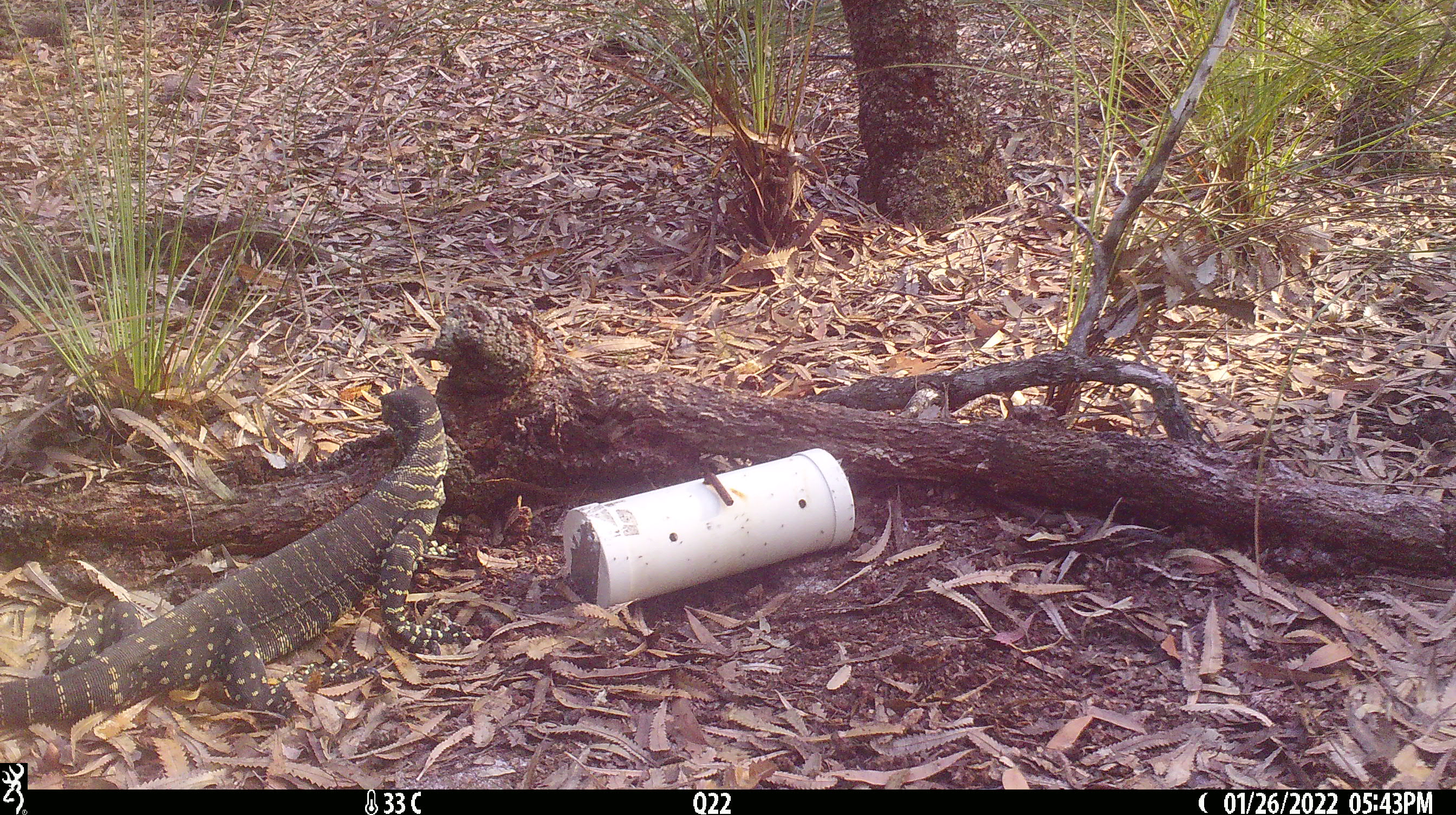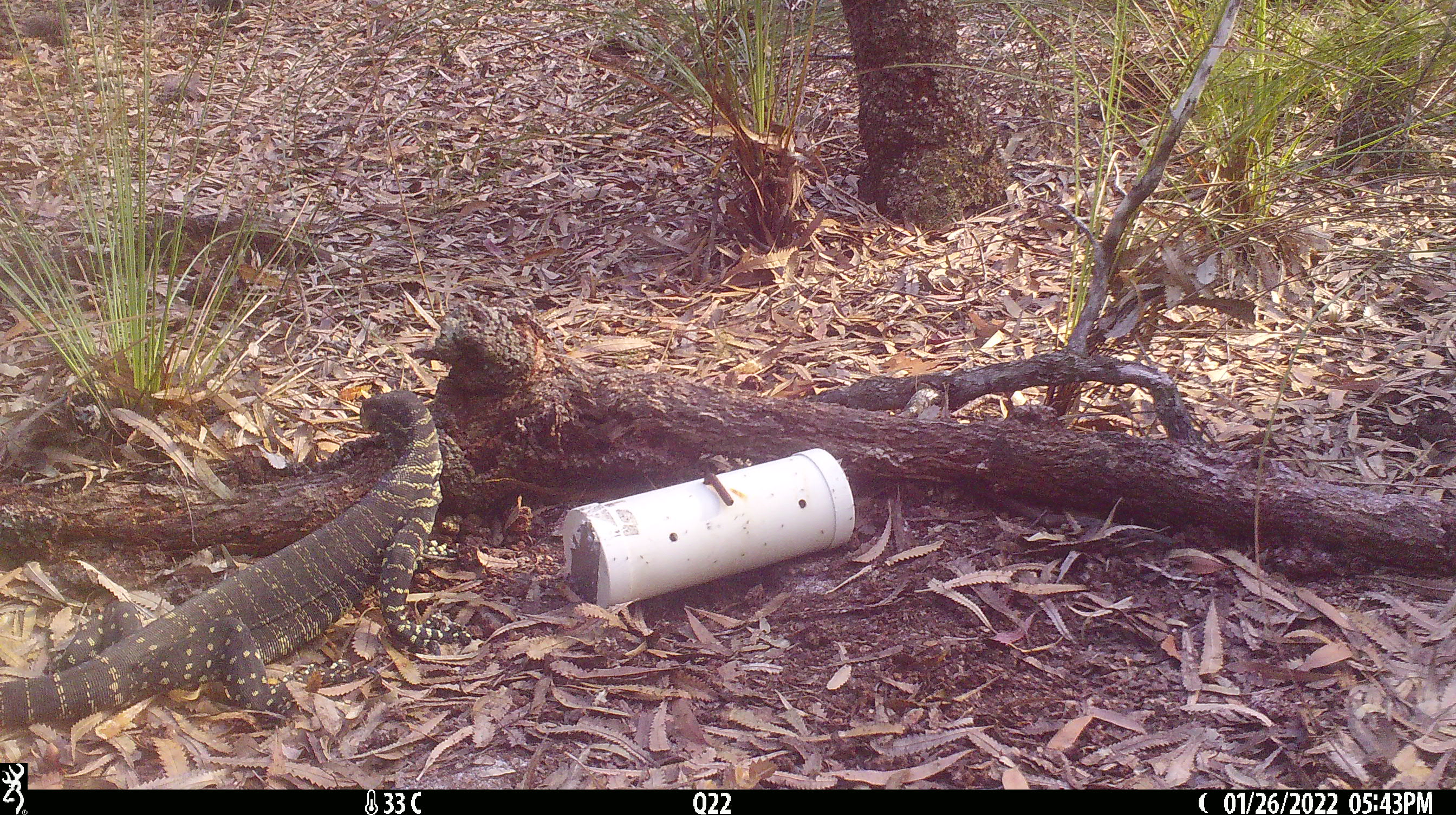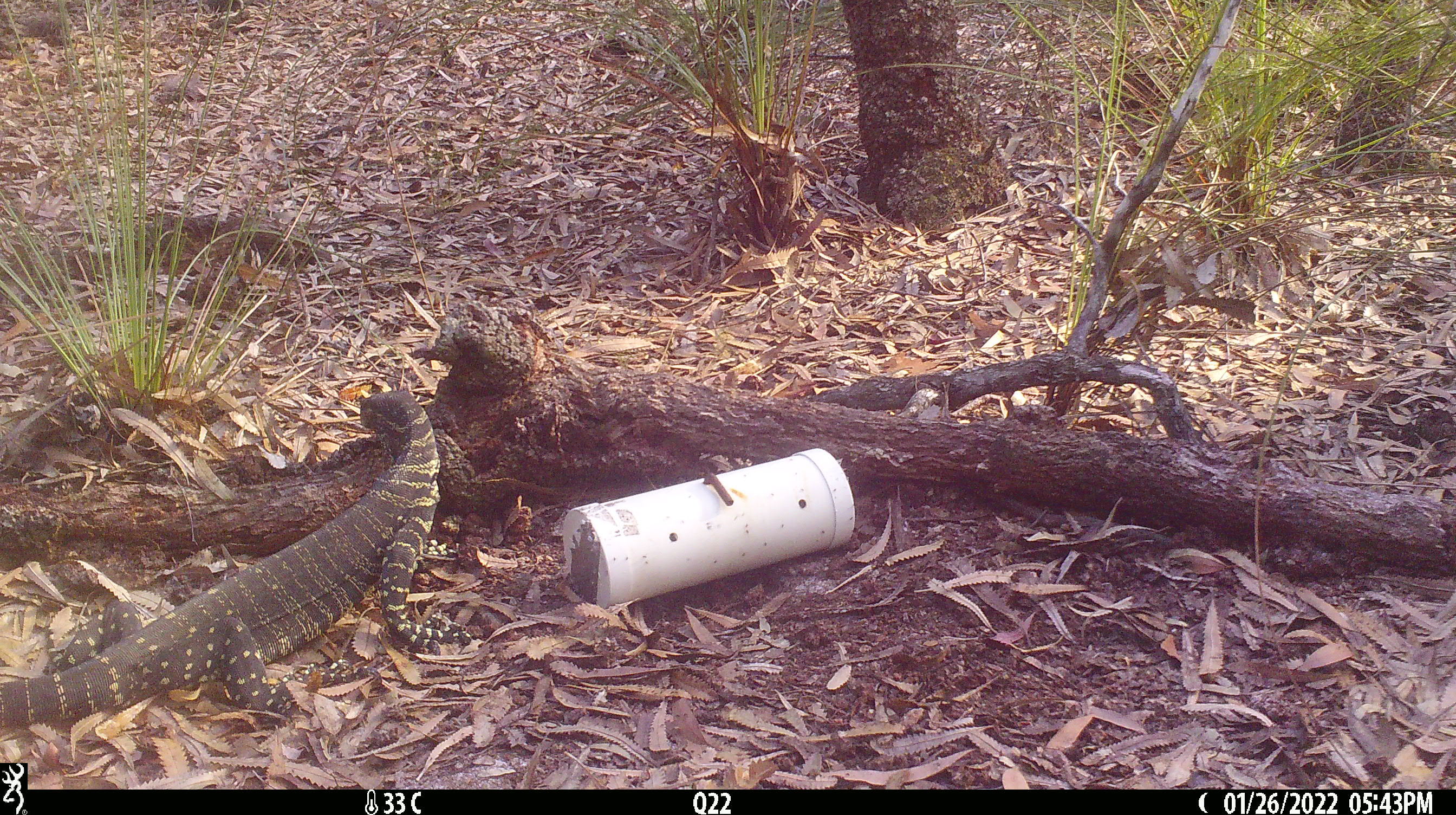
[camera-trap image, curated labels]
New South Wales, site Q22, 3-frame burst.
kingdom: Animalia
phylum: Chordata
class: Reptilia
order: Squamata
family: Varanidae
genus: Varanus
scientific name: Varanus varius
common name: lace monitor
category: goanna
Goanna (lace monitor) (Varanus varius).